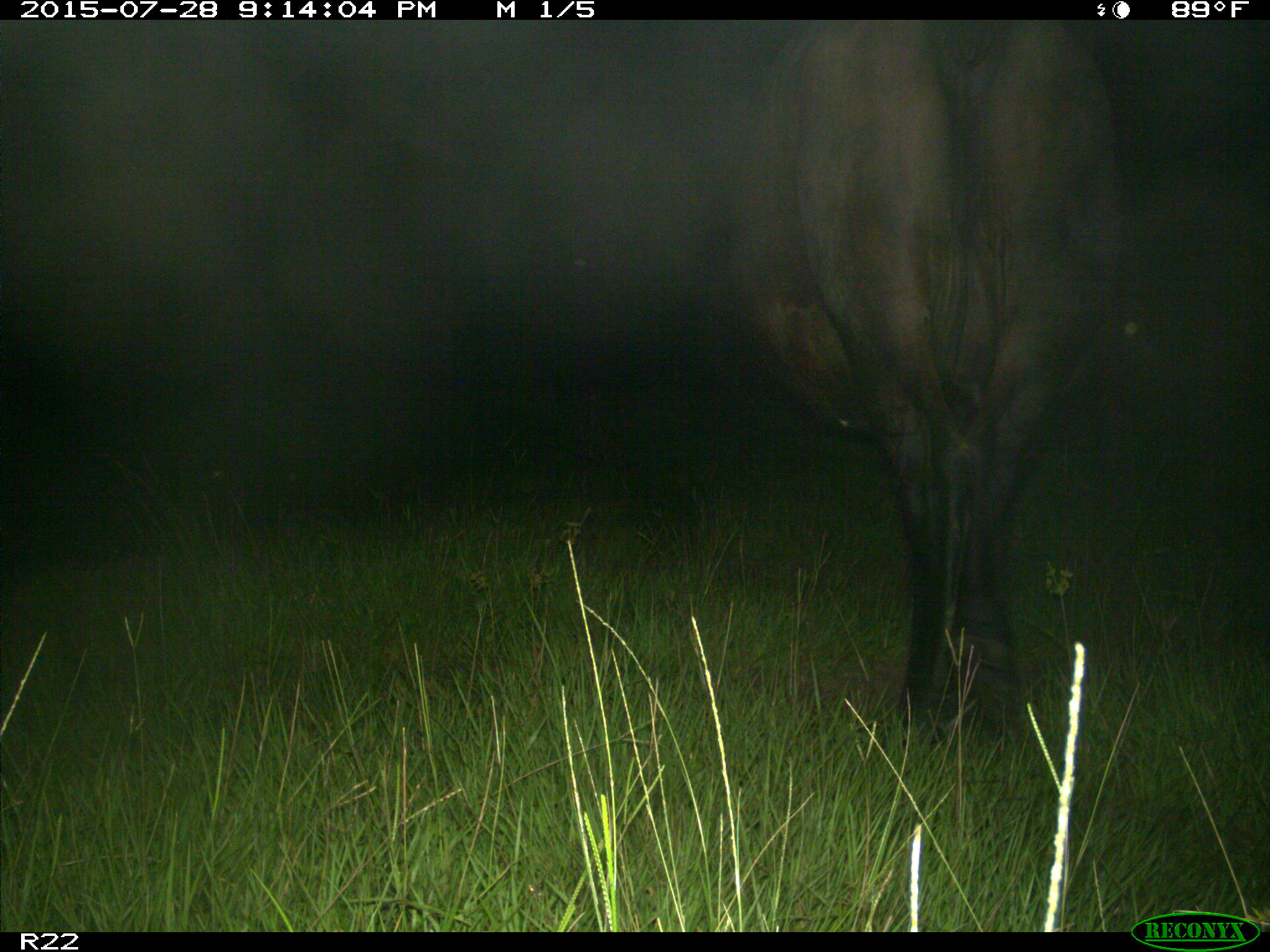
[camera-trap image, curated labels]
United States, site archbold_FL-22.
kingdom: Animalia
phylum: Chordata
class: Mammalia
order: Artiodactyla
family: Bovidae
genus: Bos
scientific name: Bos taurus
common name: domestic cow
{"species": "Bos taurus (domestic cow)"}